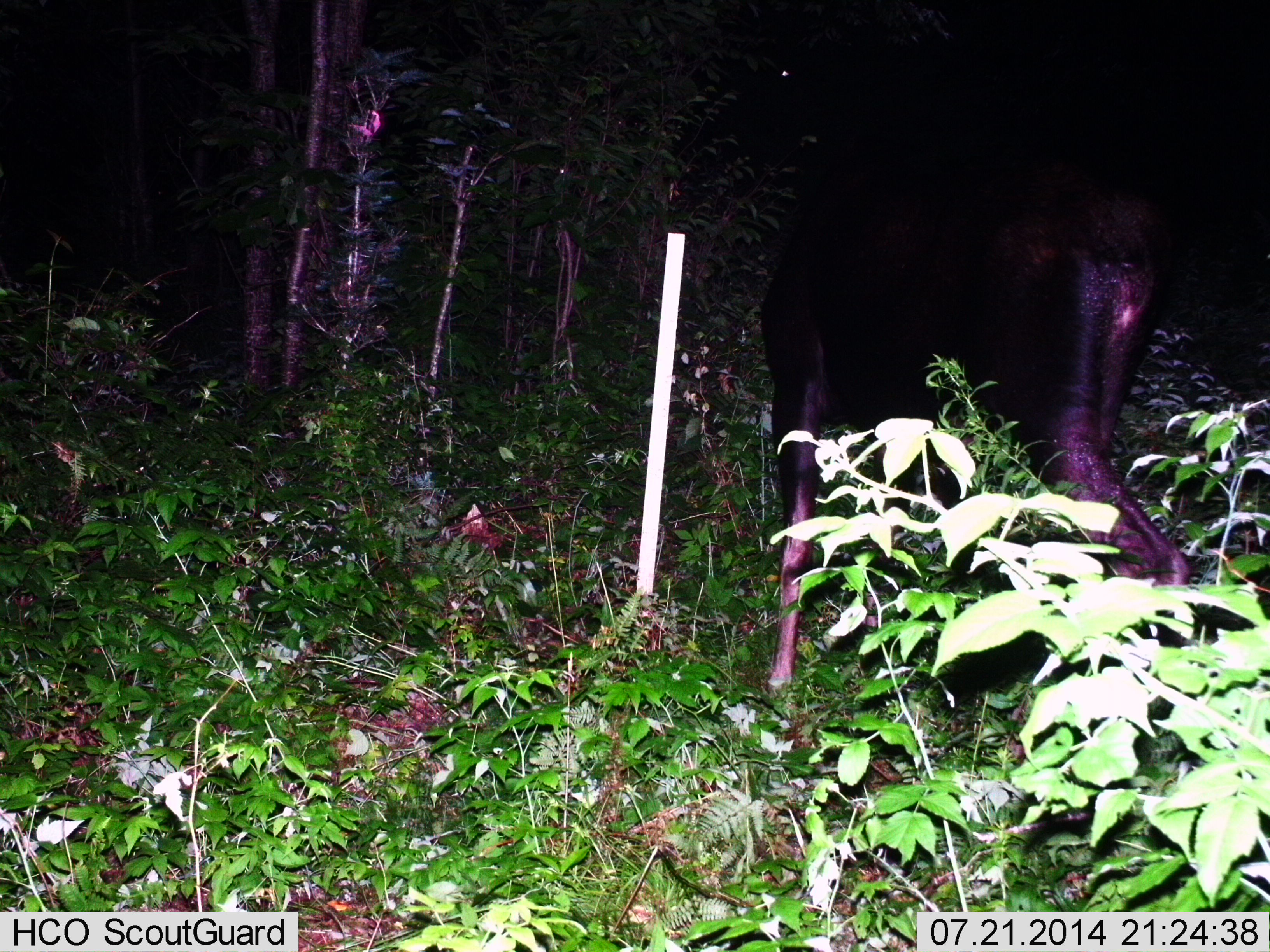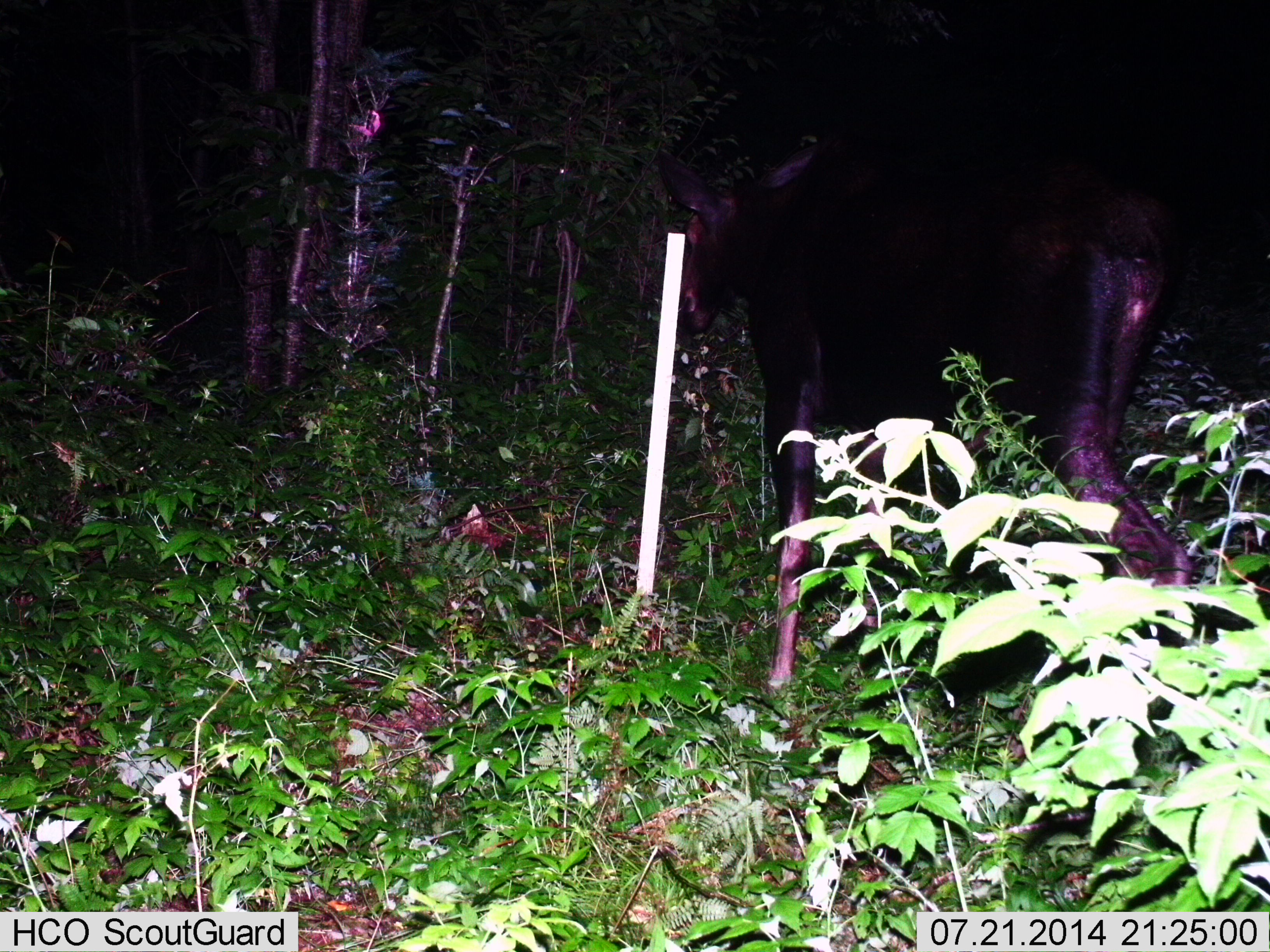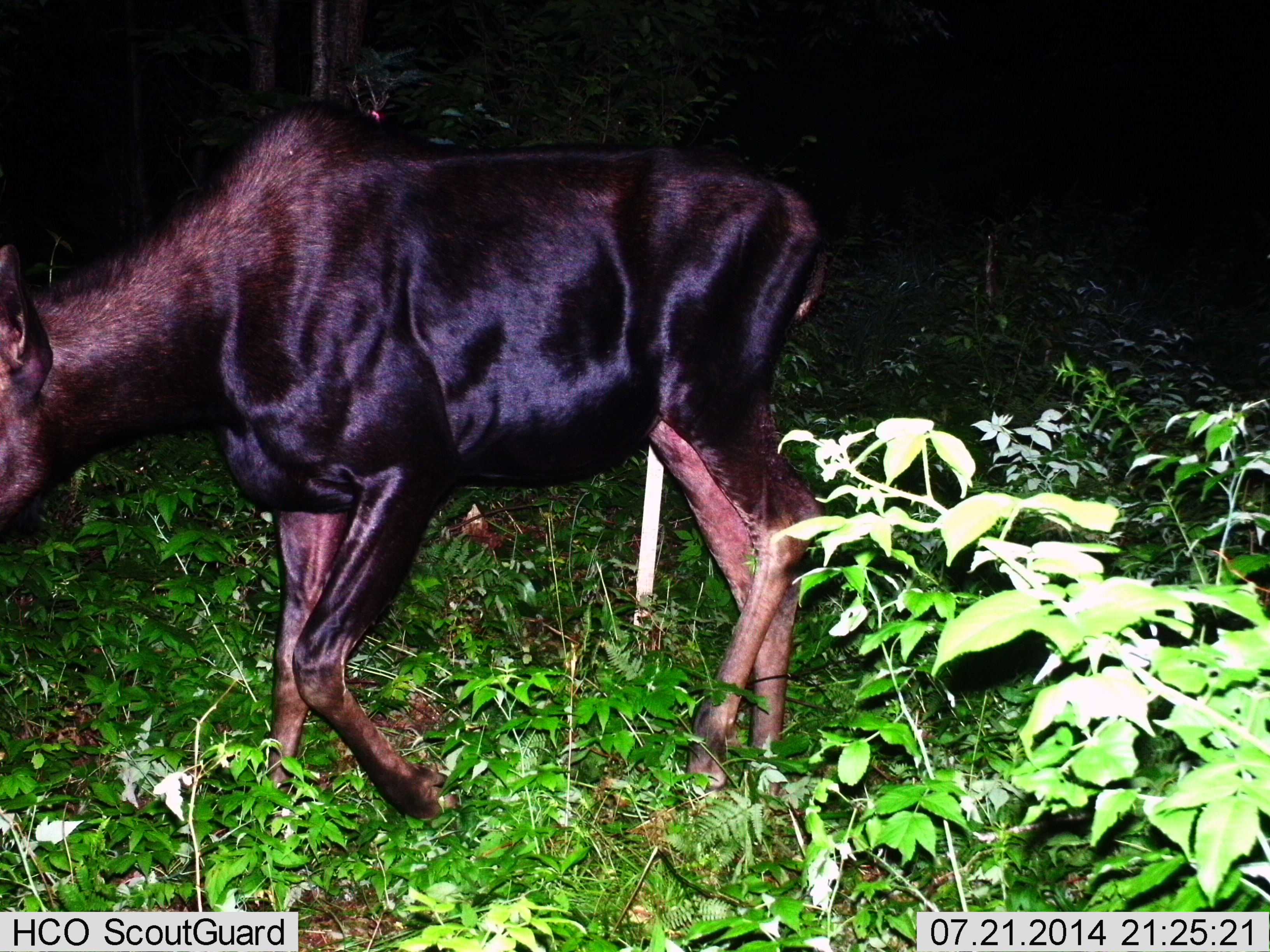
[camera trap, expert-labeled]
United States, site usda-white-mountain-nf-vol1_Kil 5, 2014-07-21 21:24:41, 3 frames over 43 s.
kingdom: Animalia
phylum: Chordata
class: Mammalia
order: Artiodactyla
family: Cervidae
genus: Alces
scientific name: Alces alces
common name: moose